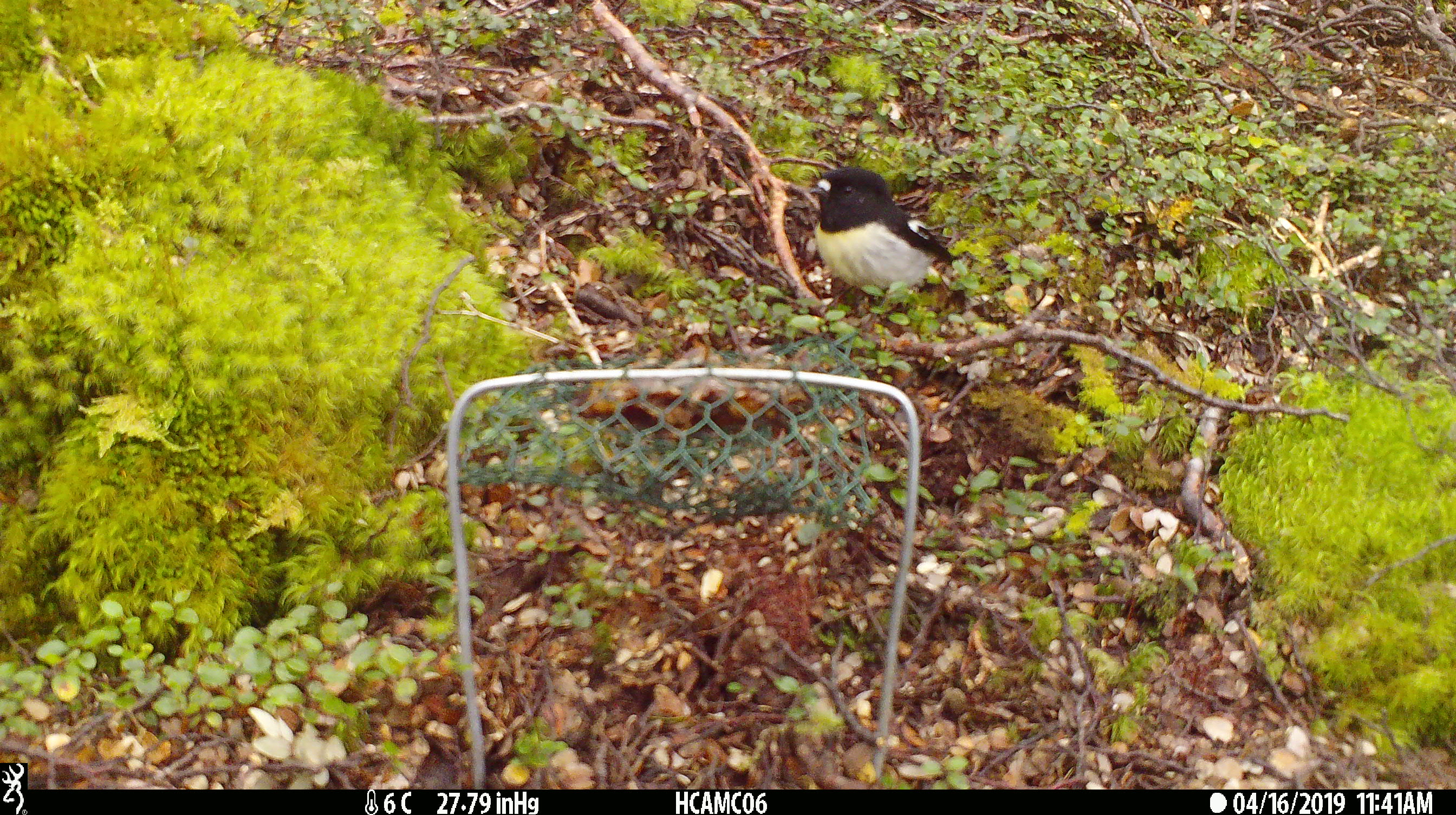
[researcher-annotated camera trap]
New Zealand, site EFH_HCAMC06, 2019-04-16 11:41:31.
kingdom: Animalia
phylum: Chordata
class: Aves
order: Passeriformes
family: Petroicidae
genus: Petroica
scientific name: Petroica macrocephala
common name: tomtit